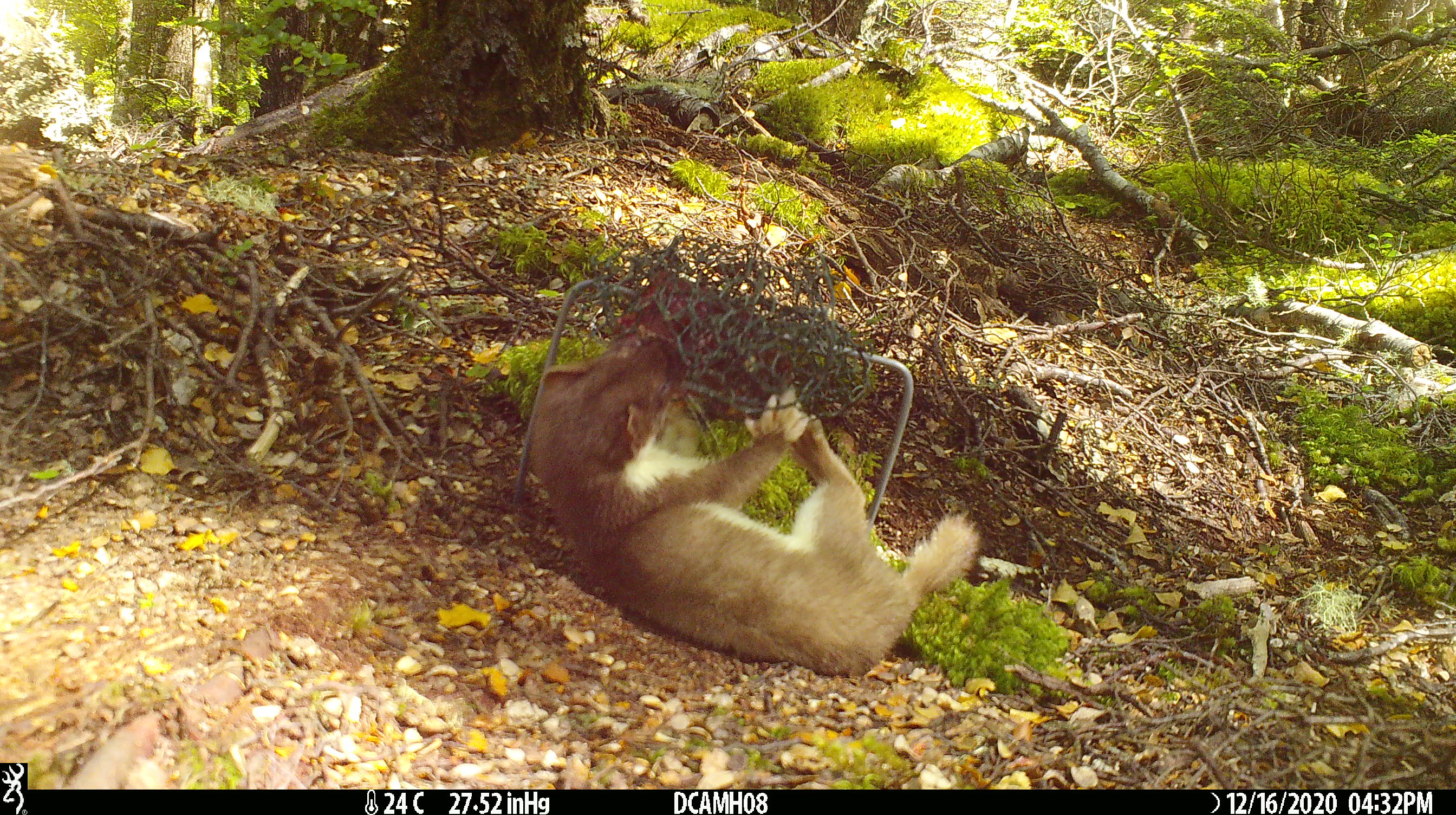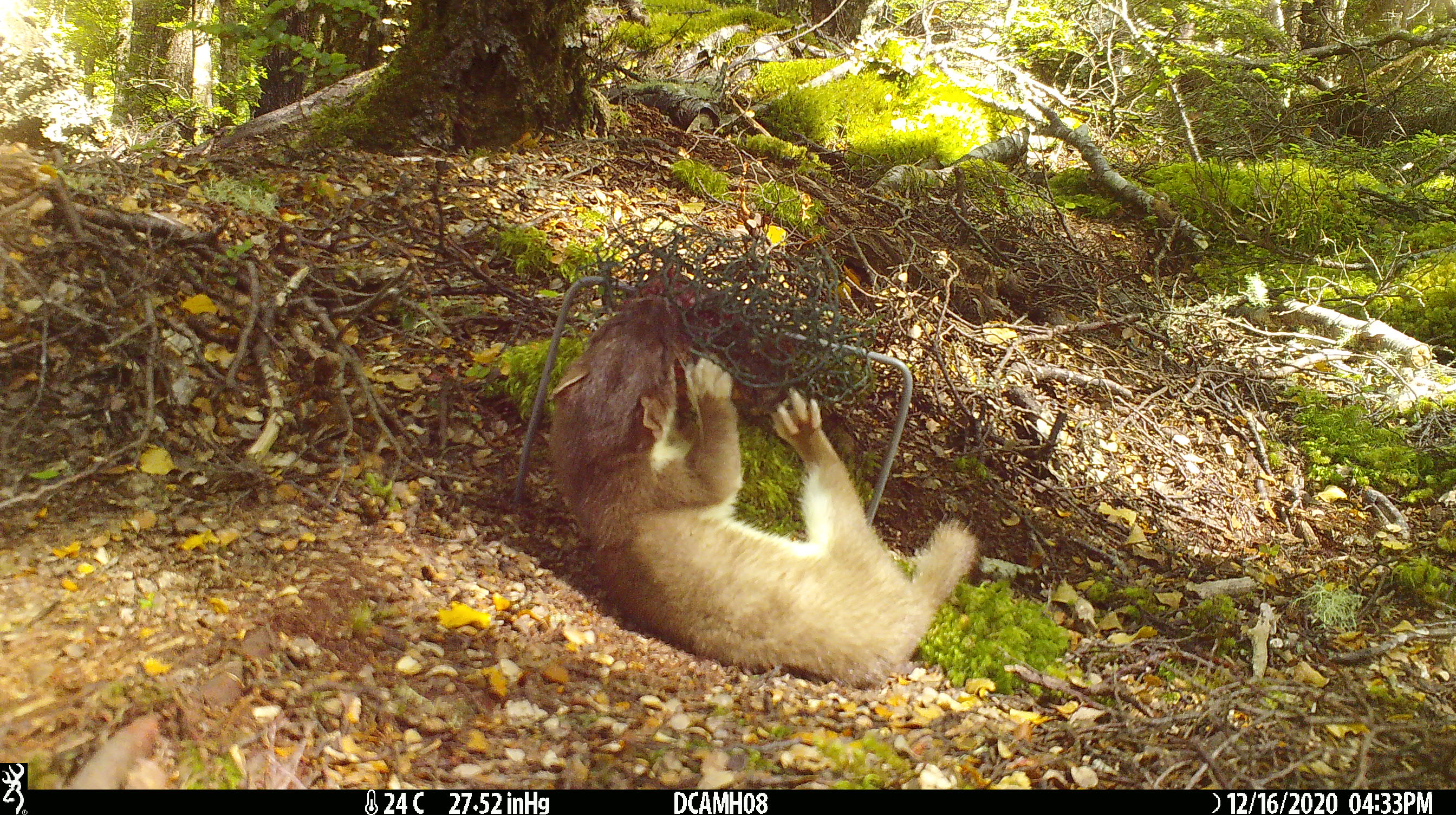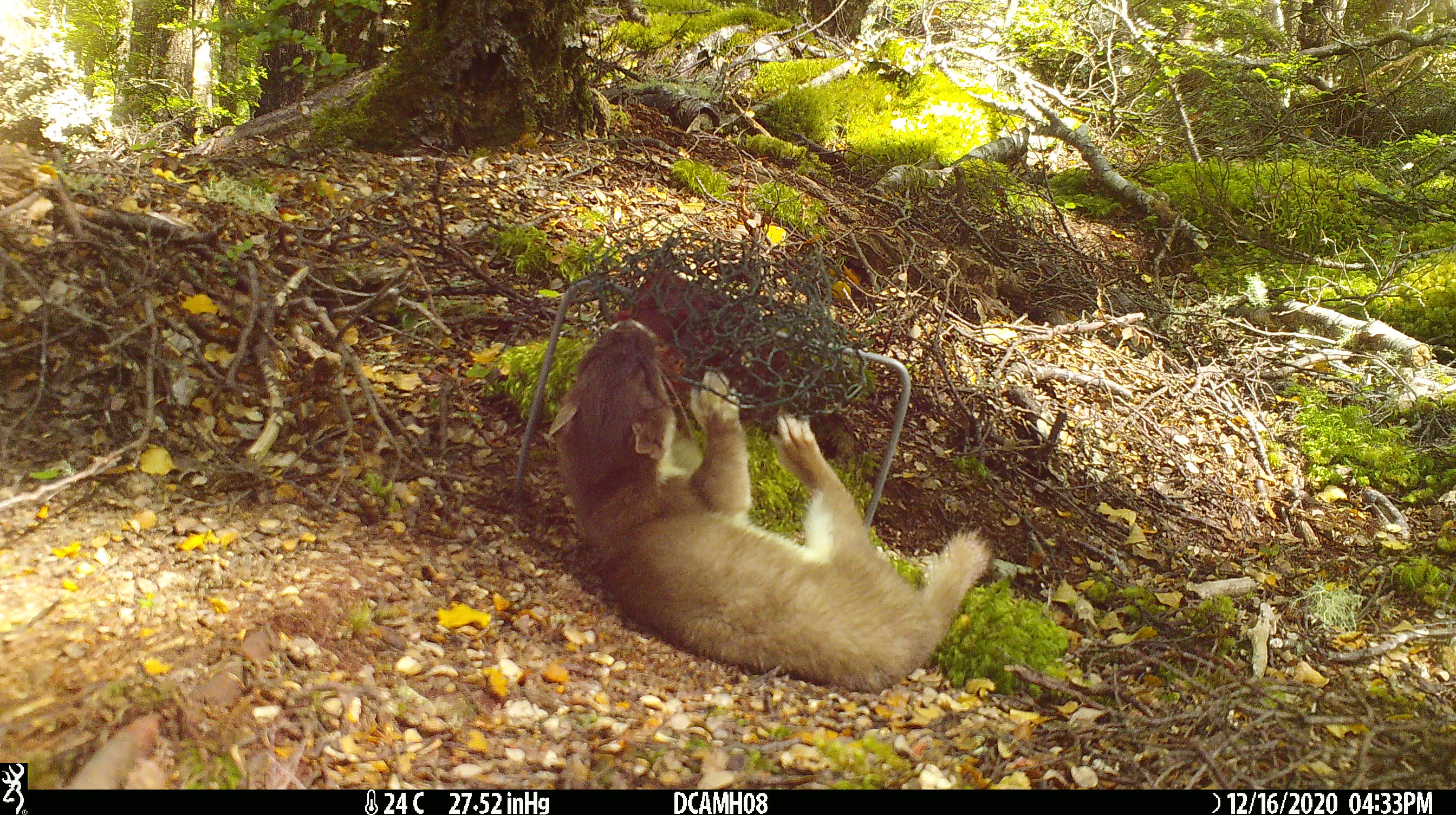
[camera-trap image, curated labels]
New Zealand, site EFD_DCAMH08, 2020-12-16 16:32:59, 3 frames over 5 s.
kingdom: Animalia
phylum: Chordata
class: Mammalia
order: Carnivora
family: Mustelidae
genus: Mustela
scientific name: Mustela erminea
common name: stoat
Stoat (Mustela erminea).